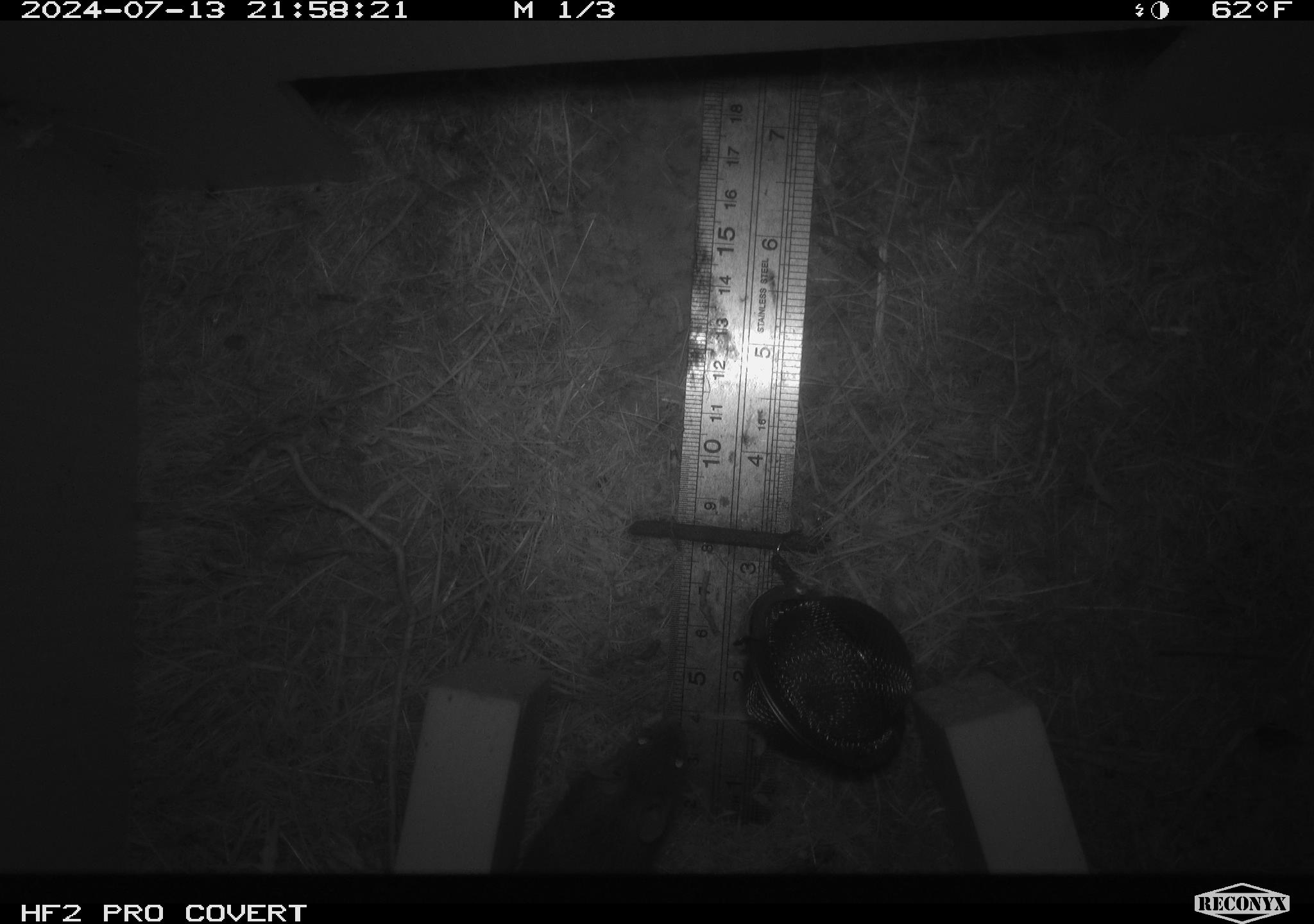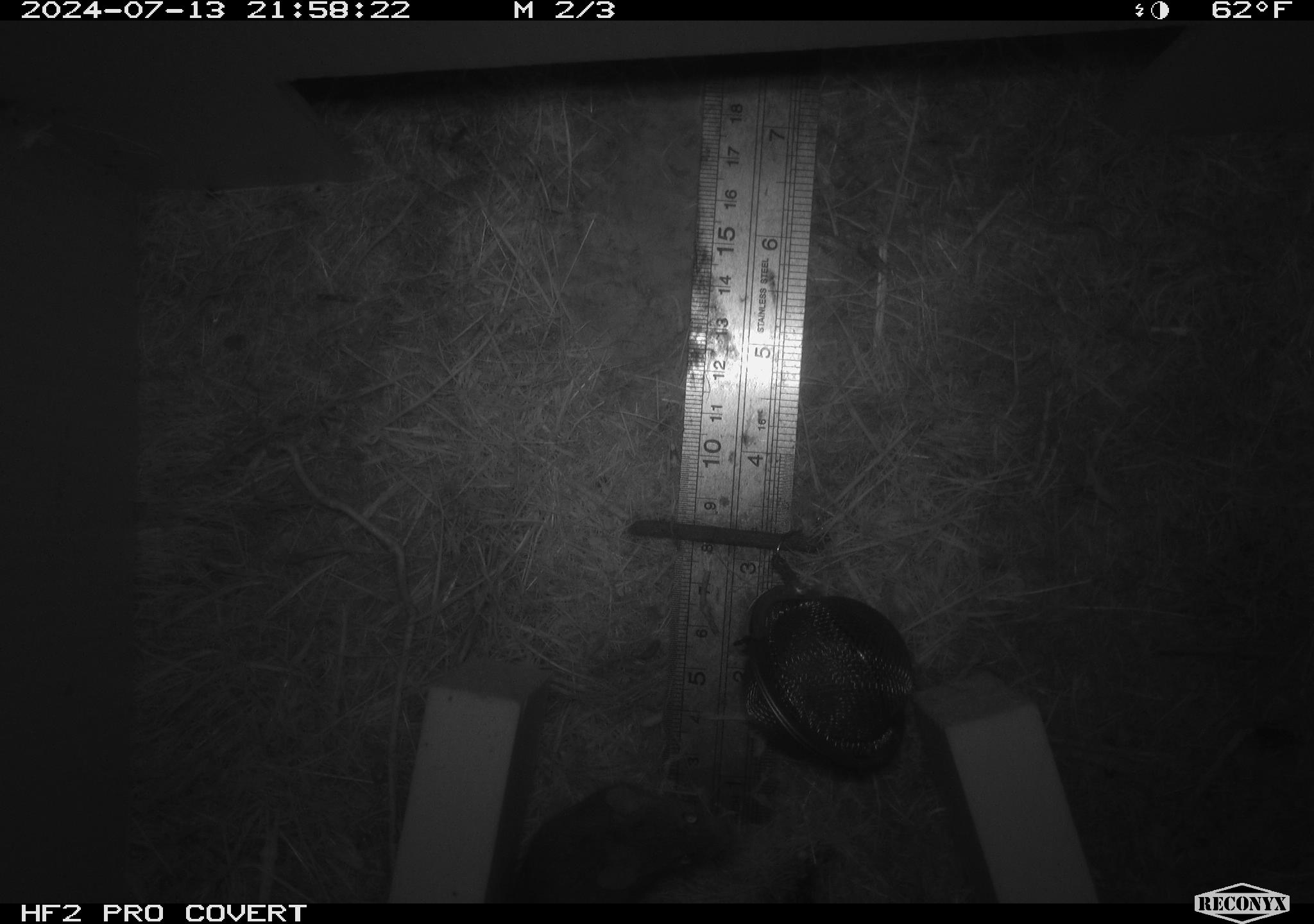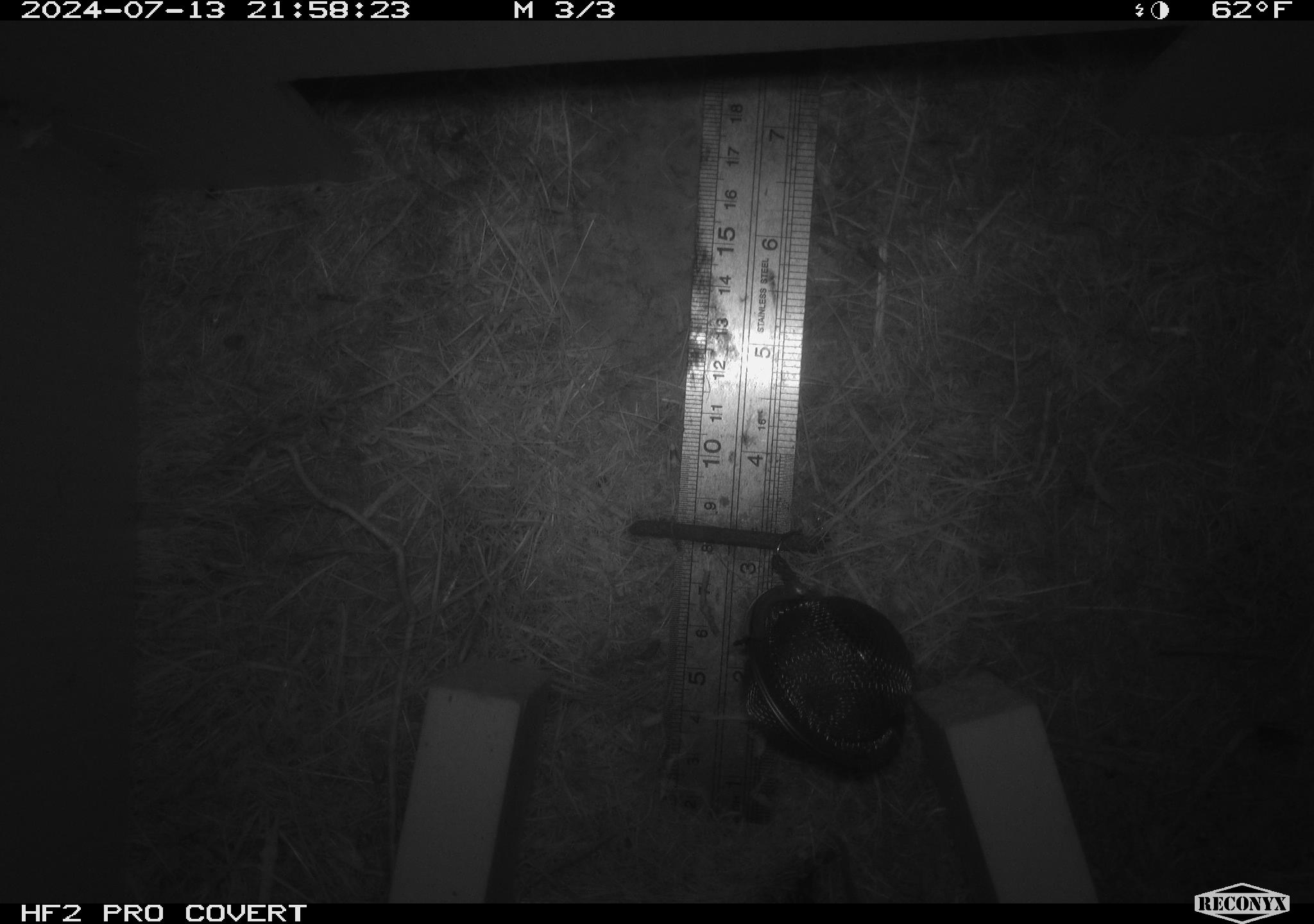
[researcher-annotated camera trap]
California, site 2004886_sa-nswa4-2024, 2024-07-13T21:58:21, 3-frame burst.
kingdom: Animalia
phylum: Chordata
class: Mammalia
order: Rodentia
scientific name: Rodentia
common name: mouse species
Mouse species (Rodentia).